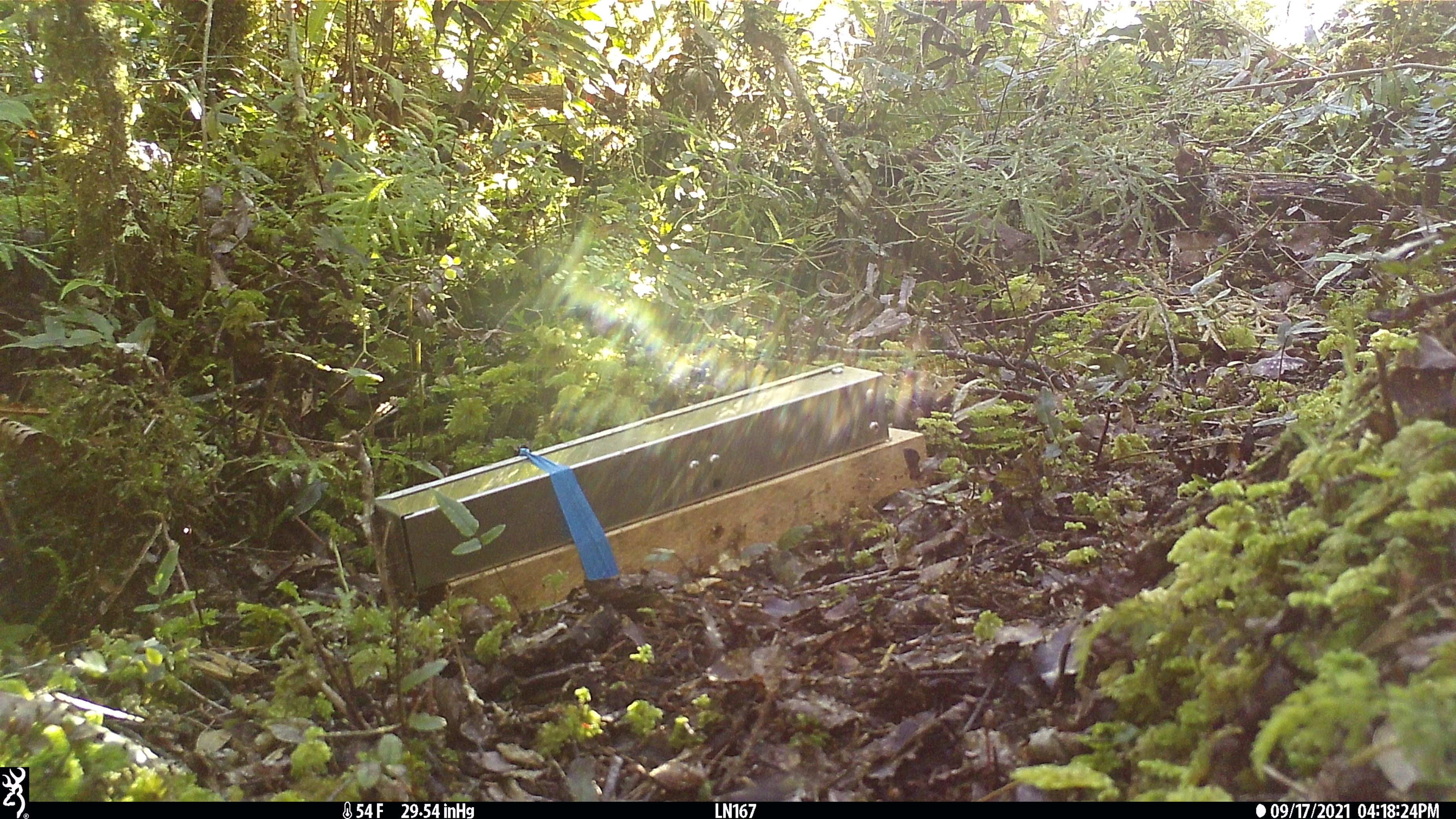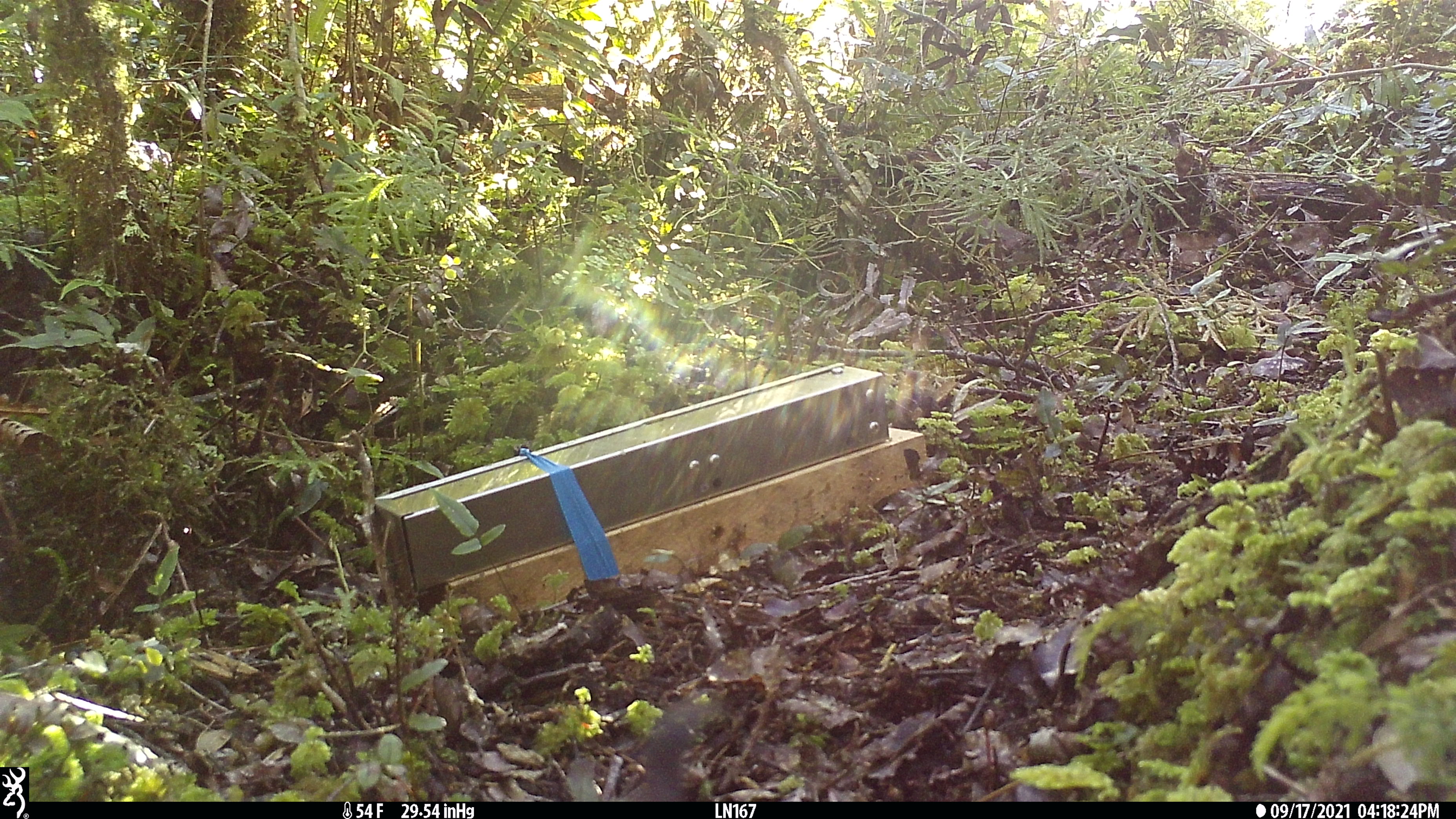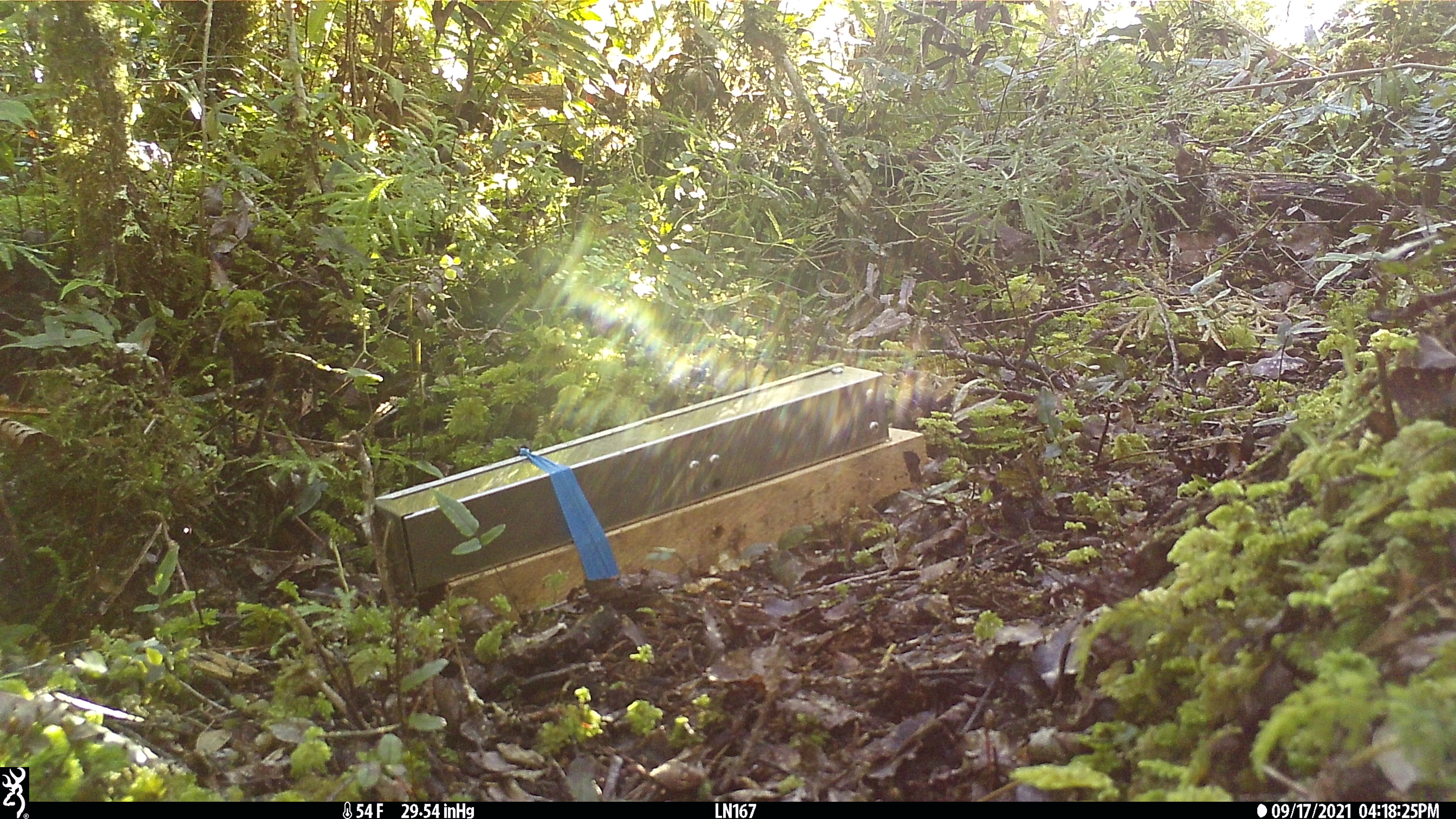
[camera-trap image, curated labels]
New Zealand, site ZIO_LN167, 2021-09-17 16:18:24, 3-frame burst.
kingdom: Animalia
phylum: Chordata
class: Mammalia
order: Carnivora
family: Mustelidae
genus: Mustela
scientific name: Mustela erminea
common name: stoat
Stoat (Mustela erminea).